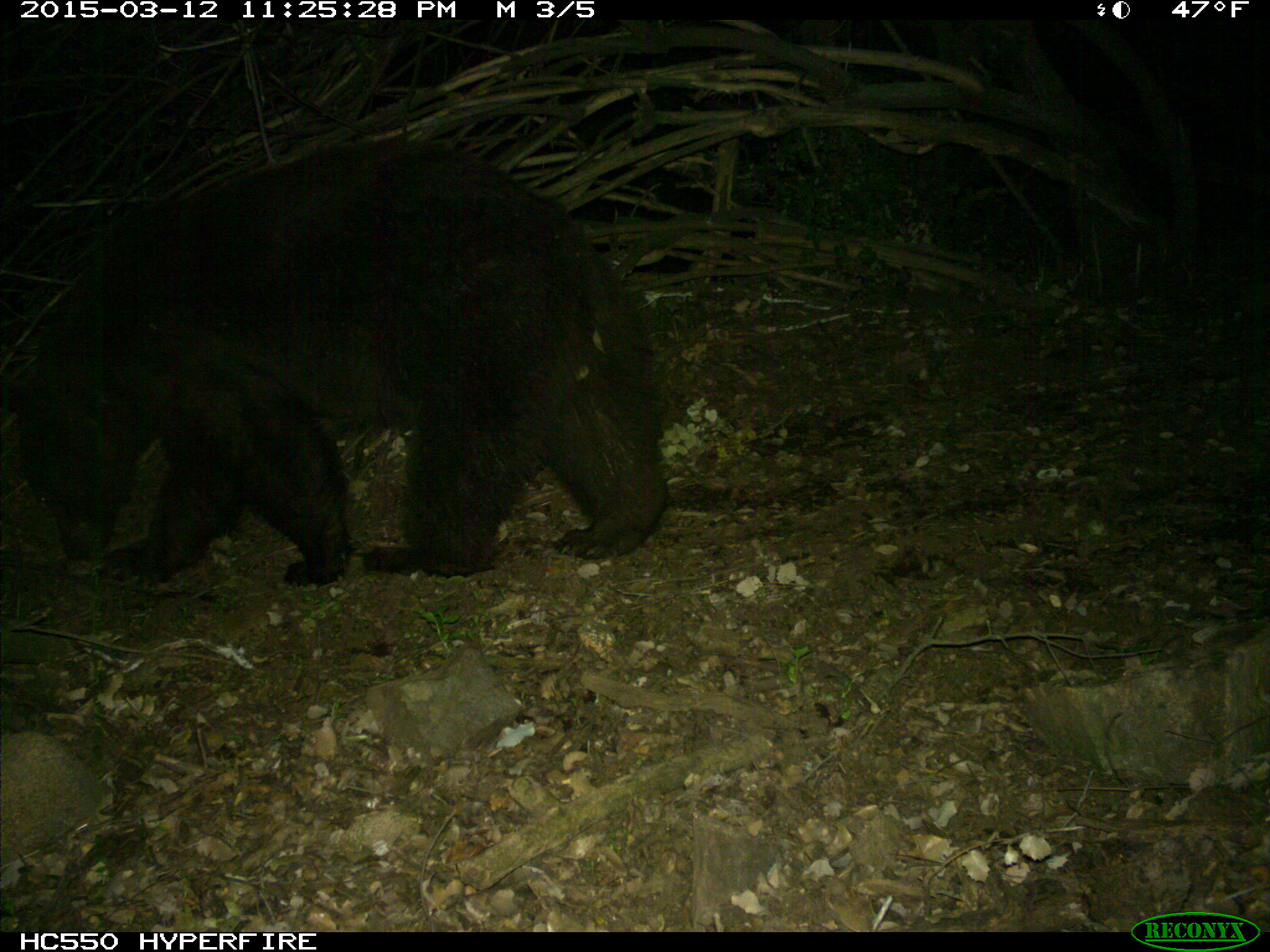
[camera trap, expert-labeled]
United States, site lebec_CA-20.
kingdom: Animalia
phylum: Chordata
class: Mammalia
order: Carnivora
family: Ursidae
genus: Ursus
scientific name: Ursus americanus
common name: american black bear